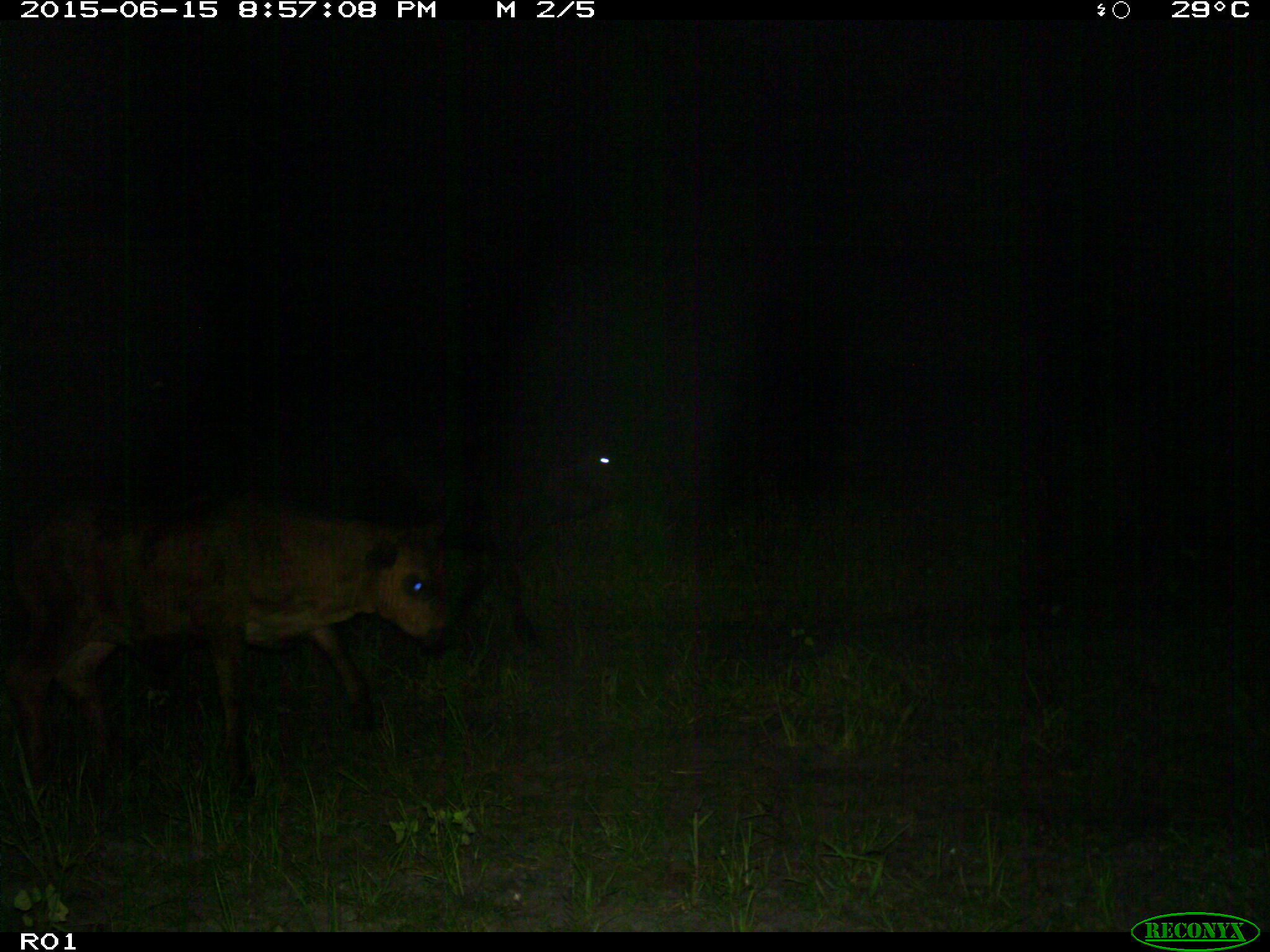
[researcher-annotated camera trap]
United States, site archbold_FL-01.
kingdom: Animalia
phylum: Chordata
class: Mammalia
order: Artiodactyla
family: Bovidae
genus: Bos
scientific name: Bos taurus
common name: domestic cow